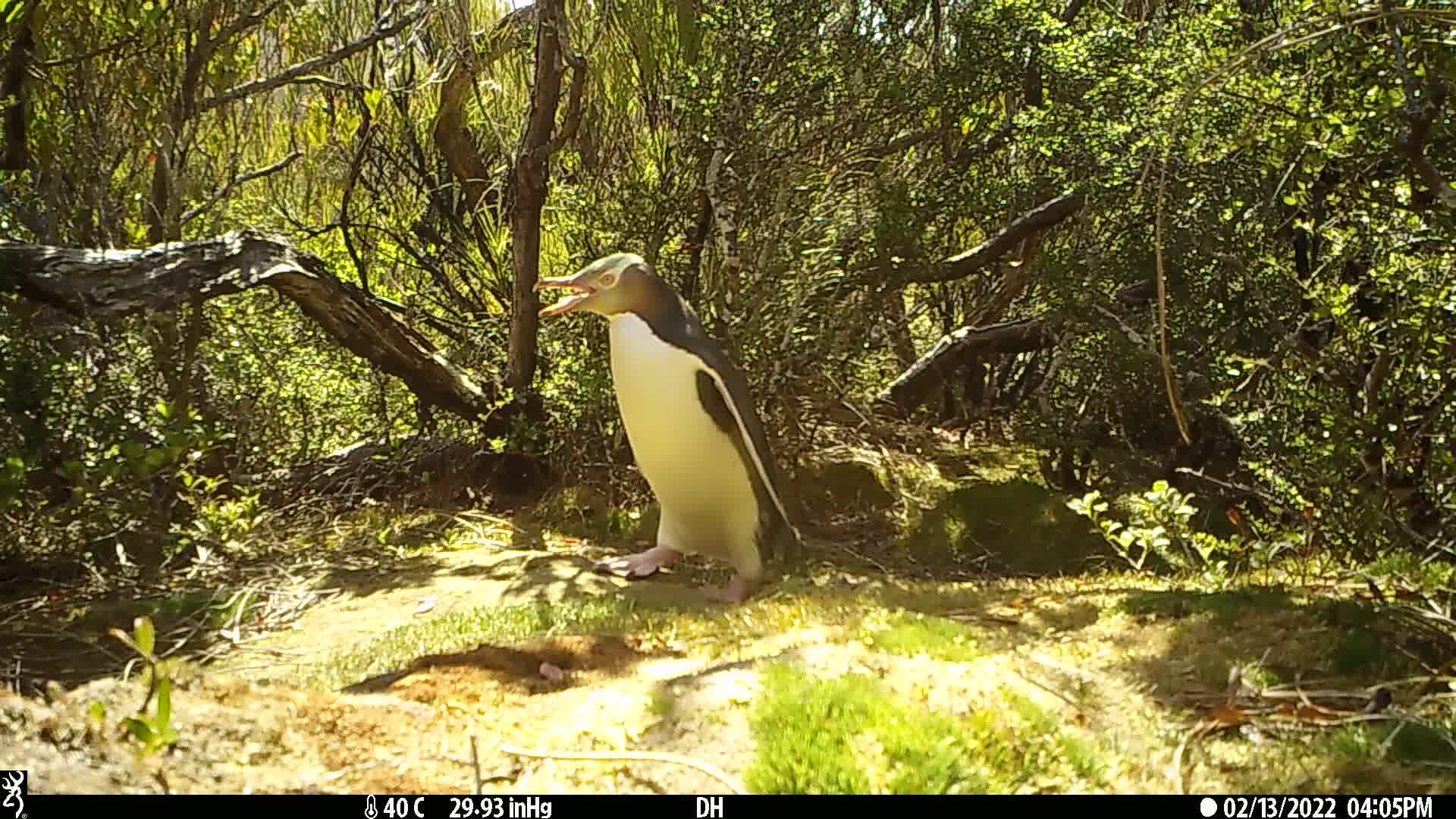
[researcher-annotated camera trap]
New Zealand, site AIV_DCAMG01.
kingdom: Animalia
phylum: Chordata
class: Aves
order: Sphenisciformes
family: Spheniscidae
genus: Megadyptes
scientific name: Megadyptes antipodes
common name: yellow-eyed penguin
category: yellow eyed penguin